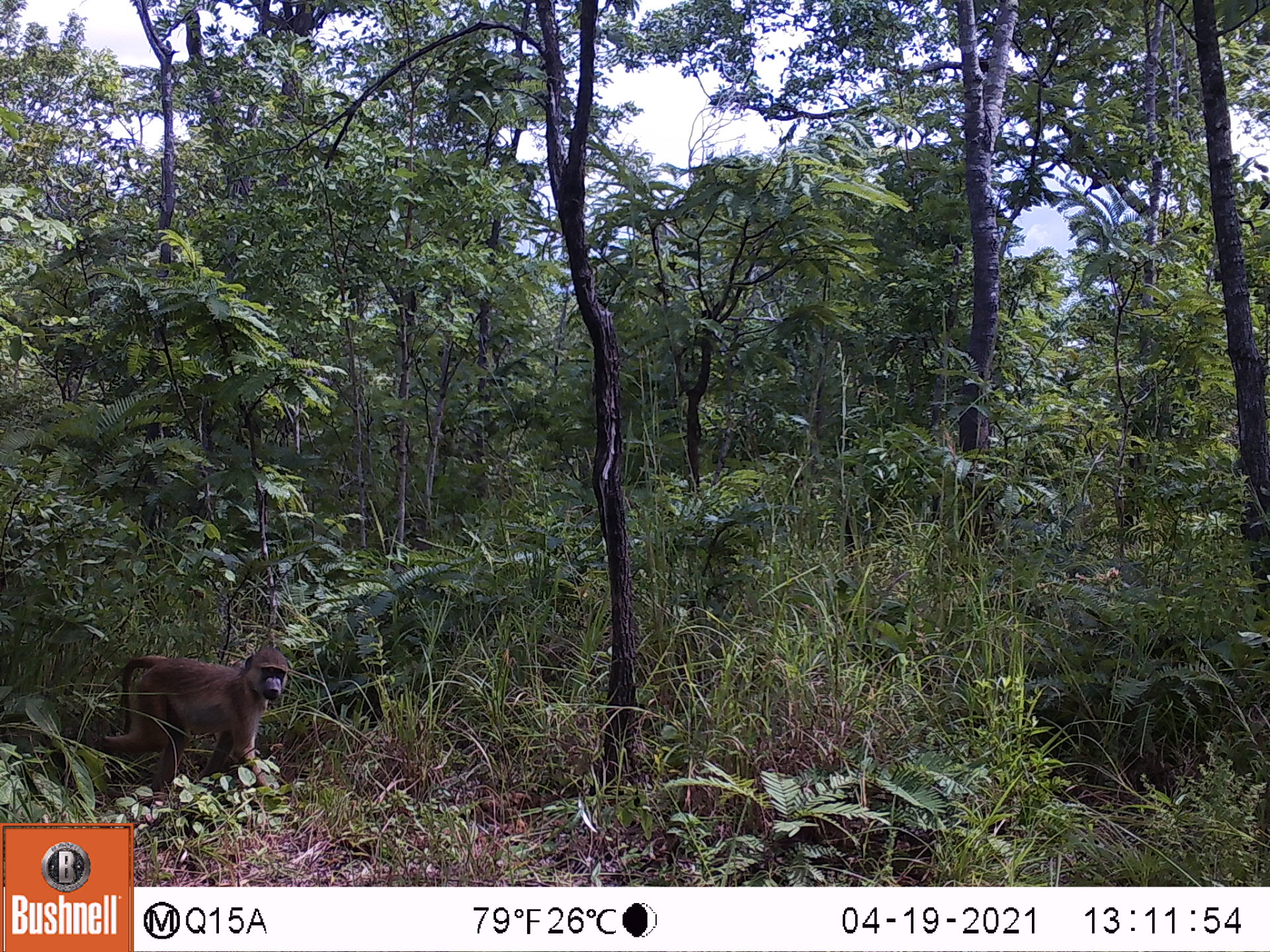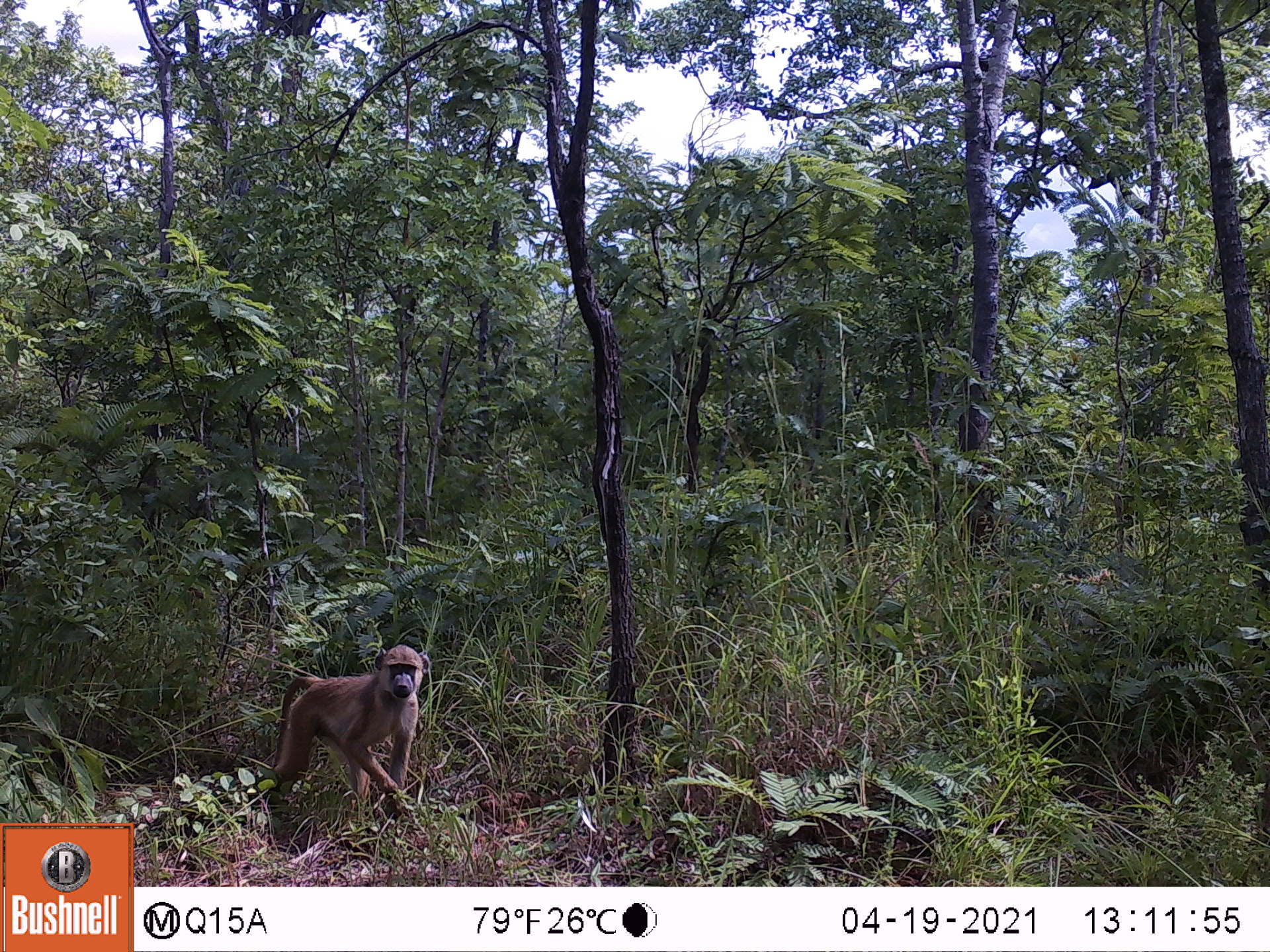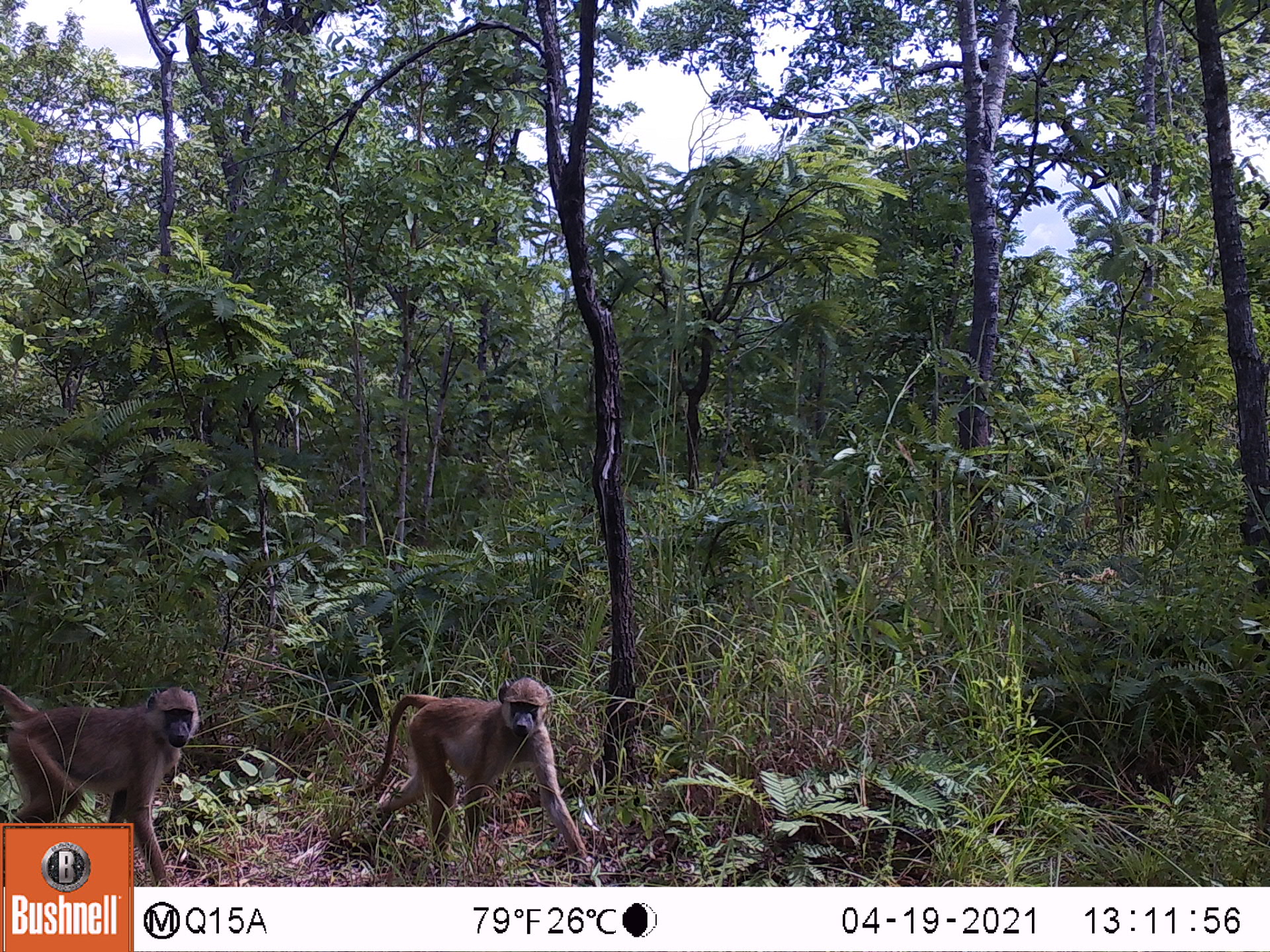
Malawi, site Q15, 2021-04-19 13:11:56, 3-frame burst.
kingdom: Animalia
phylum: Chordata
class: Mammalia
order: Primates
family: Cercopithecidae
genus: Papio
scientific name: Papio cynocephalus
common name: yellow baboon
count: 1